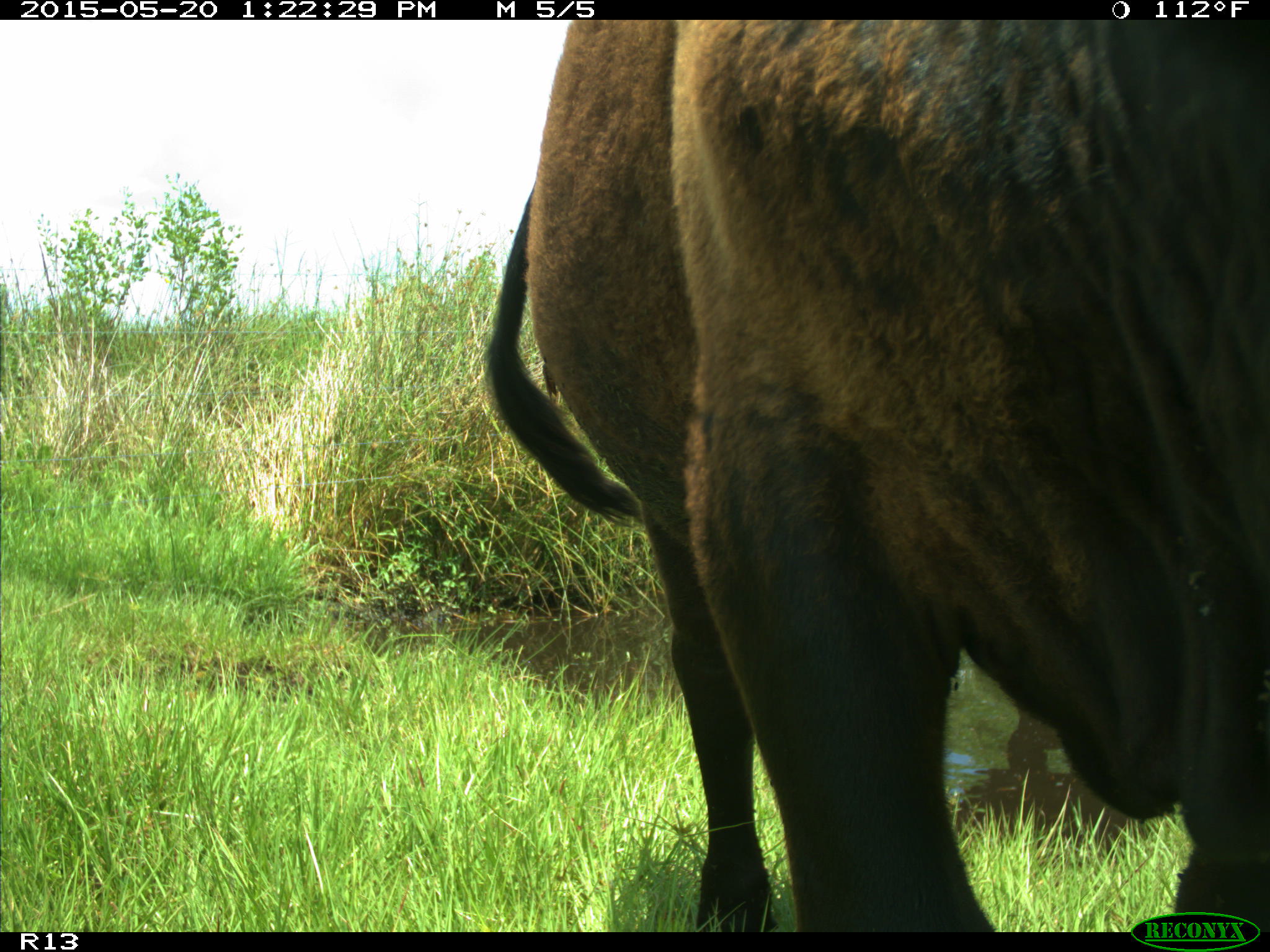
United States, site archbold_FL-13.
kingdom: Animalia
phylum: Chordata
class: Mammalia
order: Artiodactyla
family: Bovidae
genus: Bos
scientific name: Bos taurus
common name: domestic cow